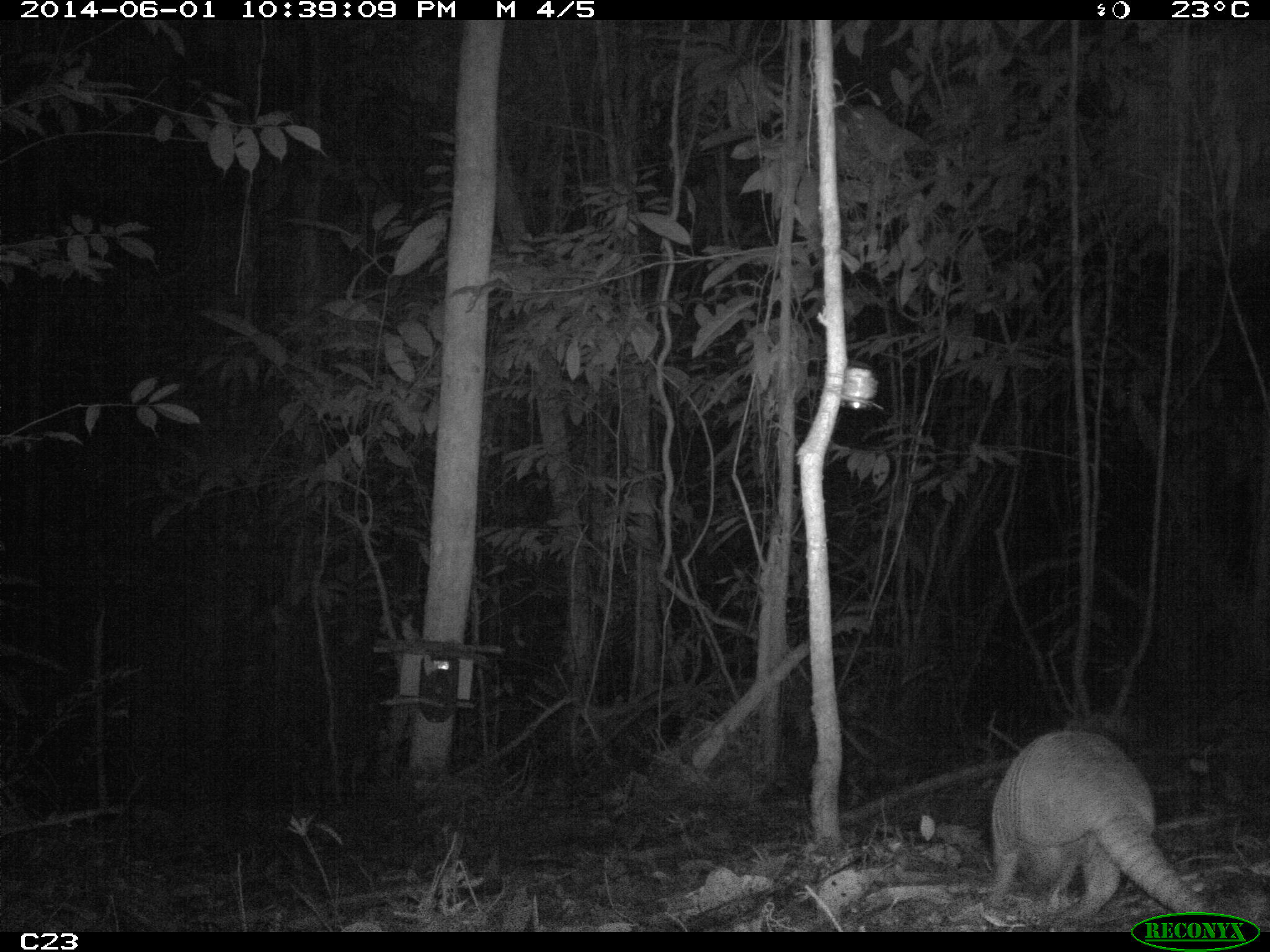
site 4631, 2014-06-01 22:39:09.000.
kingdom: Animalia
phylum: Chordata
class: Mammalia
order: Cingulata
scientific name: Cingulata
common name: armadillo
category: unknown armadillo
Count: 1.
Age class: adult.